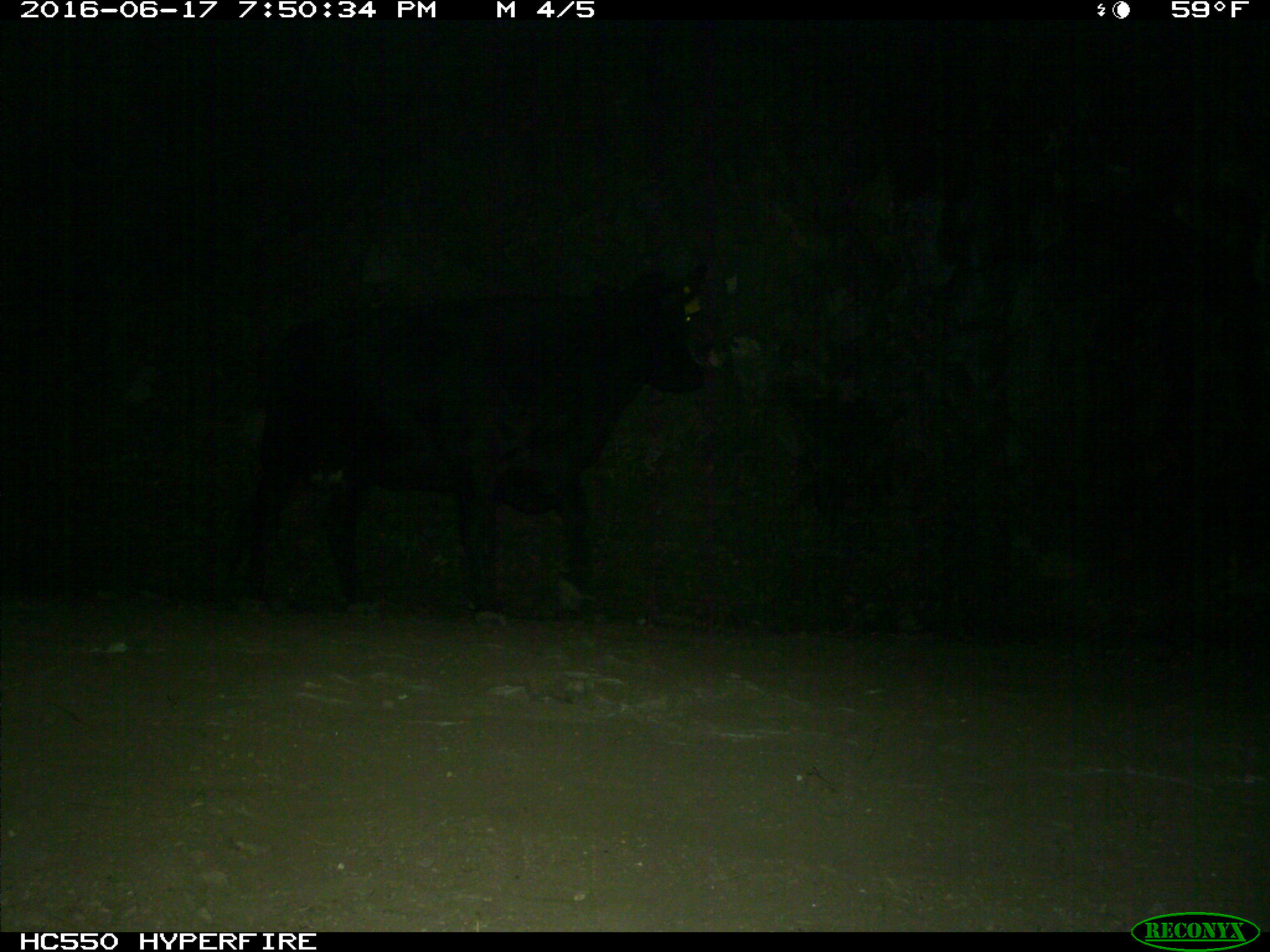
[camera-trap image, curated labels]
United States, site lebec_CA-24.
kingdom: Animalia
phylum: Chordata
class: Mammalia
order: Artiodactyla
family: Bovidae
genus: Bos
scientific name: Bos taurus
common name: domestic cow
Bos taurus (domestic cow).